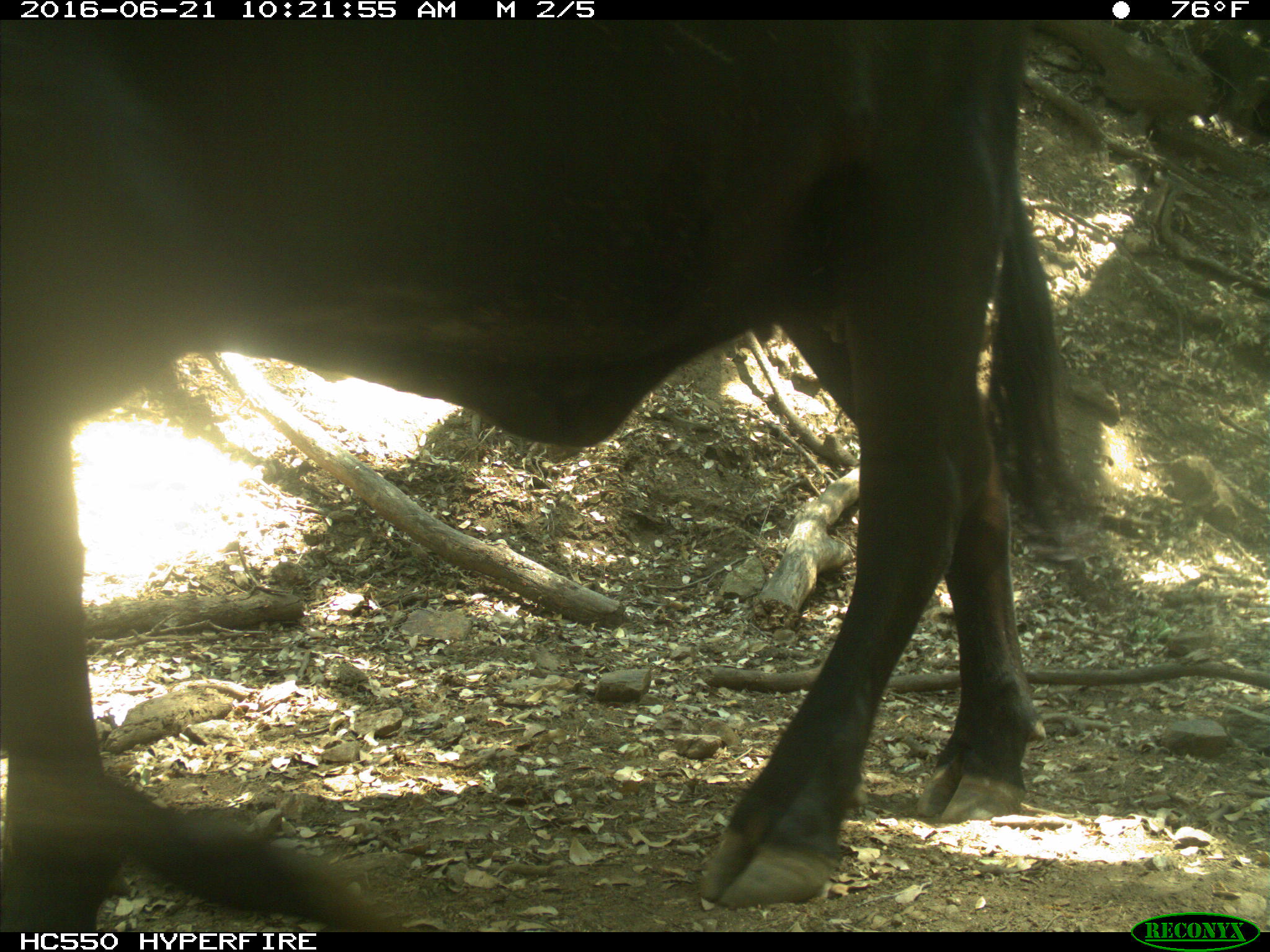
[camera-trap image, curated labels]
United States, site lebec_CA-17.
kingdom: Animalia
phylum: Chordata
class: Mammalia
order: Artiodactyla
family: Bovidae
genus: Bos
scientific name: Bos taurus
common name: domestic cow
Bos taurus (domestic cow).